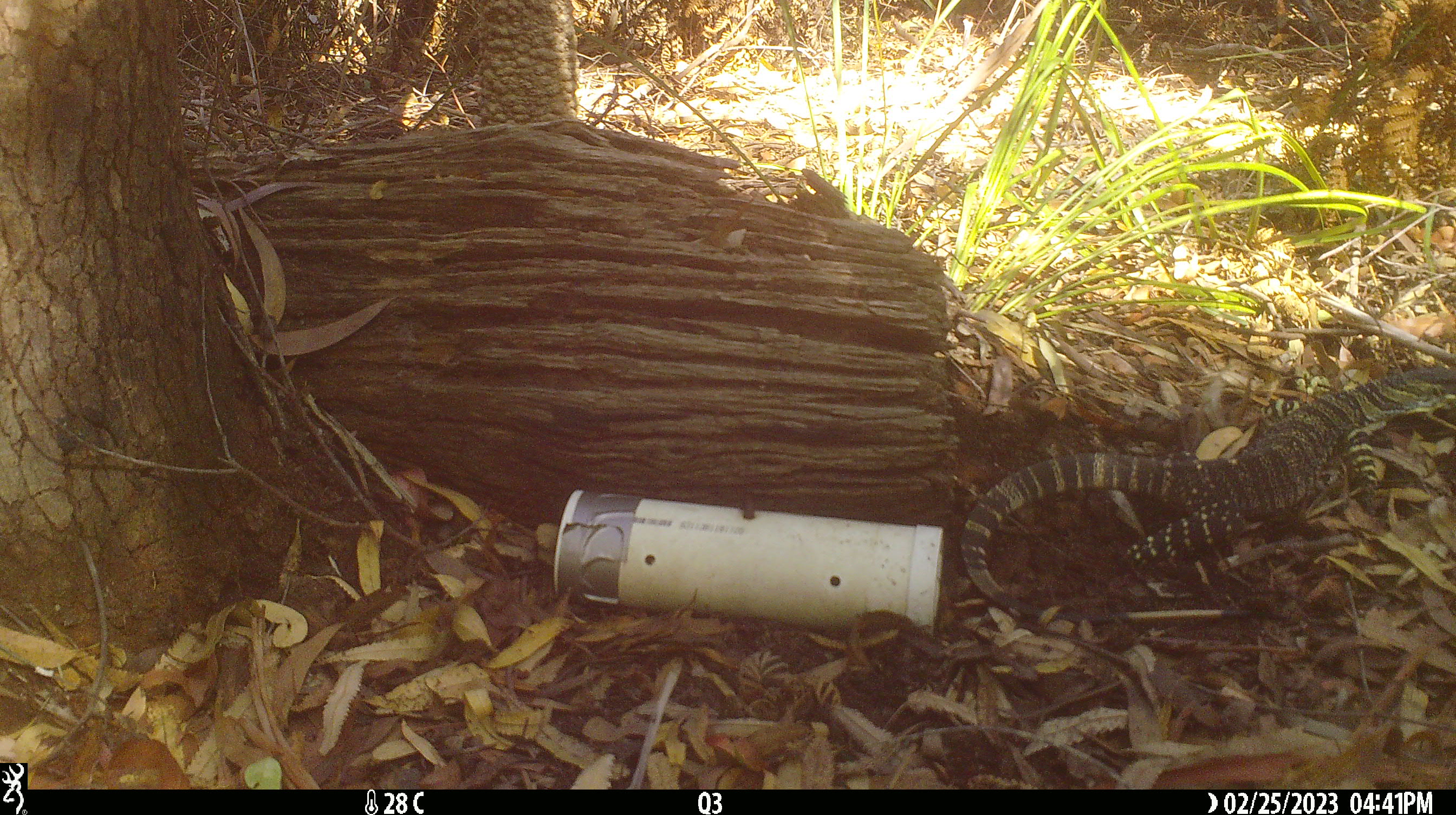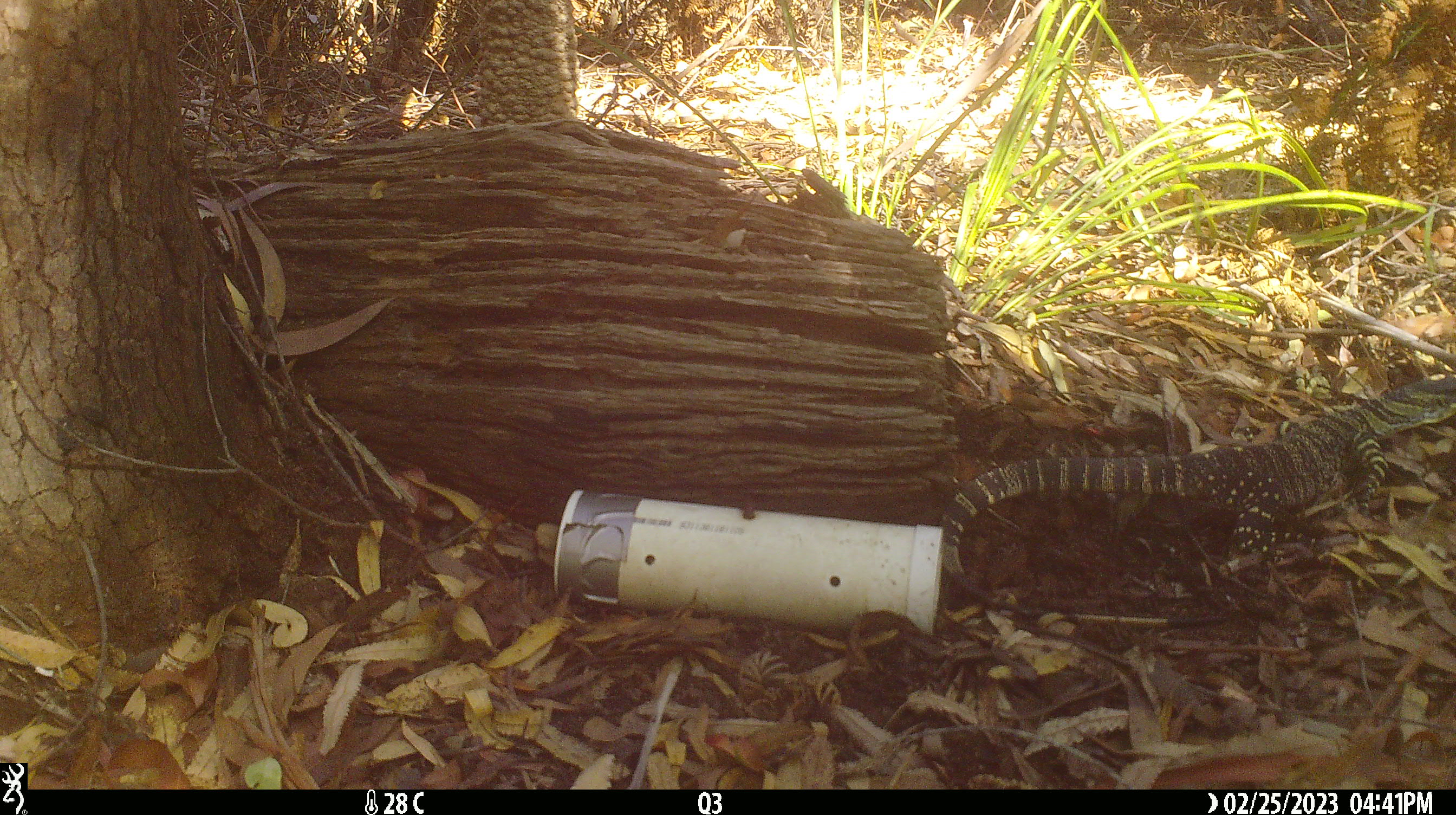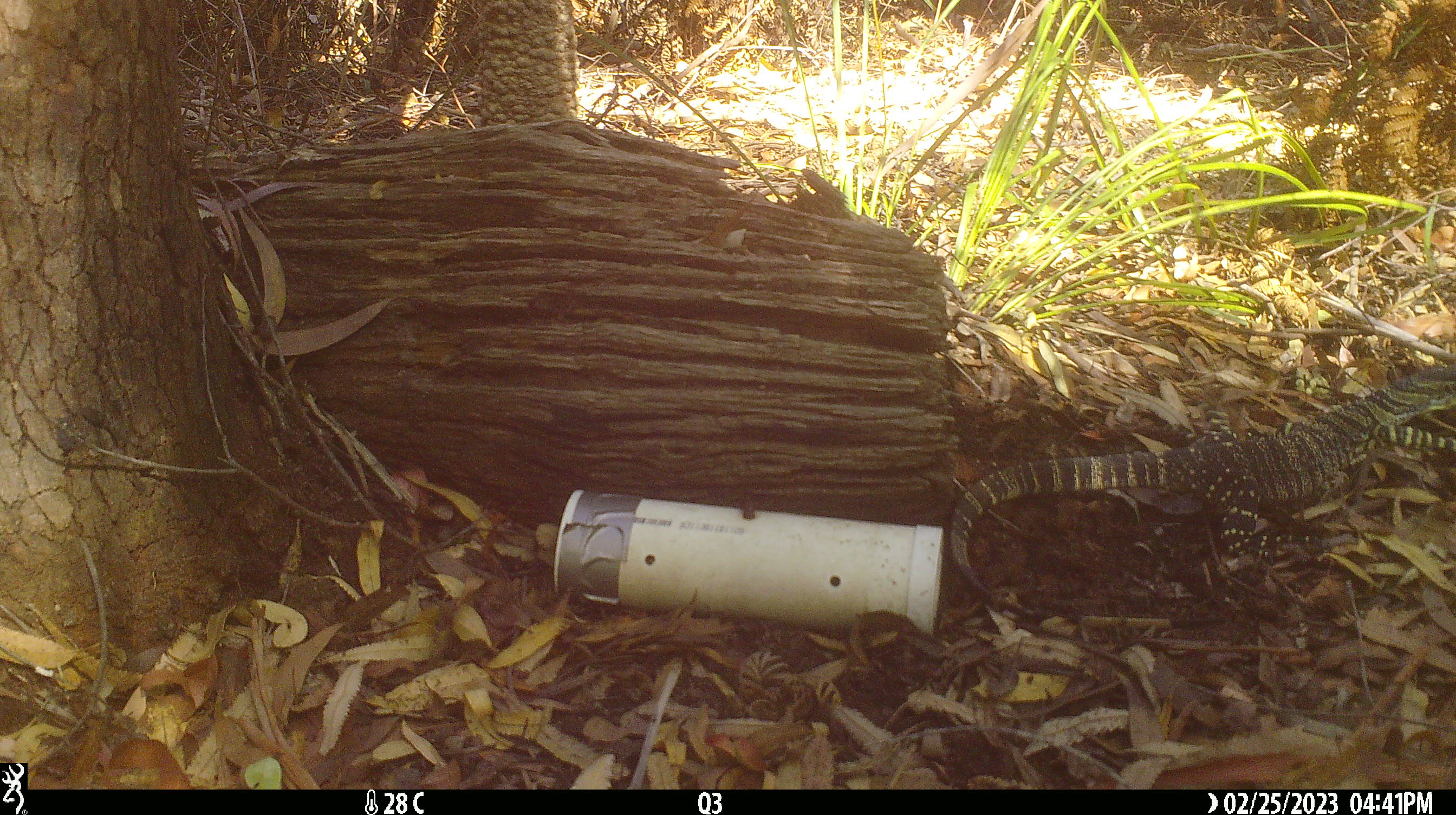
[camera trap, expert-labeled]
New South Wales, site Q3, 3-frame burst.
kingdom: Animalia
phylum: Chordata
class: Reptilia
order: Squamata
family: Varanidae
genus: Varanus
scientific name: Varanus varius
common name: lace monitor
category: goanna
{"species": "goanna (lace monitor) (Varanus varius)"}